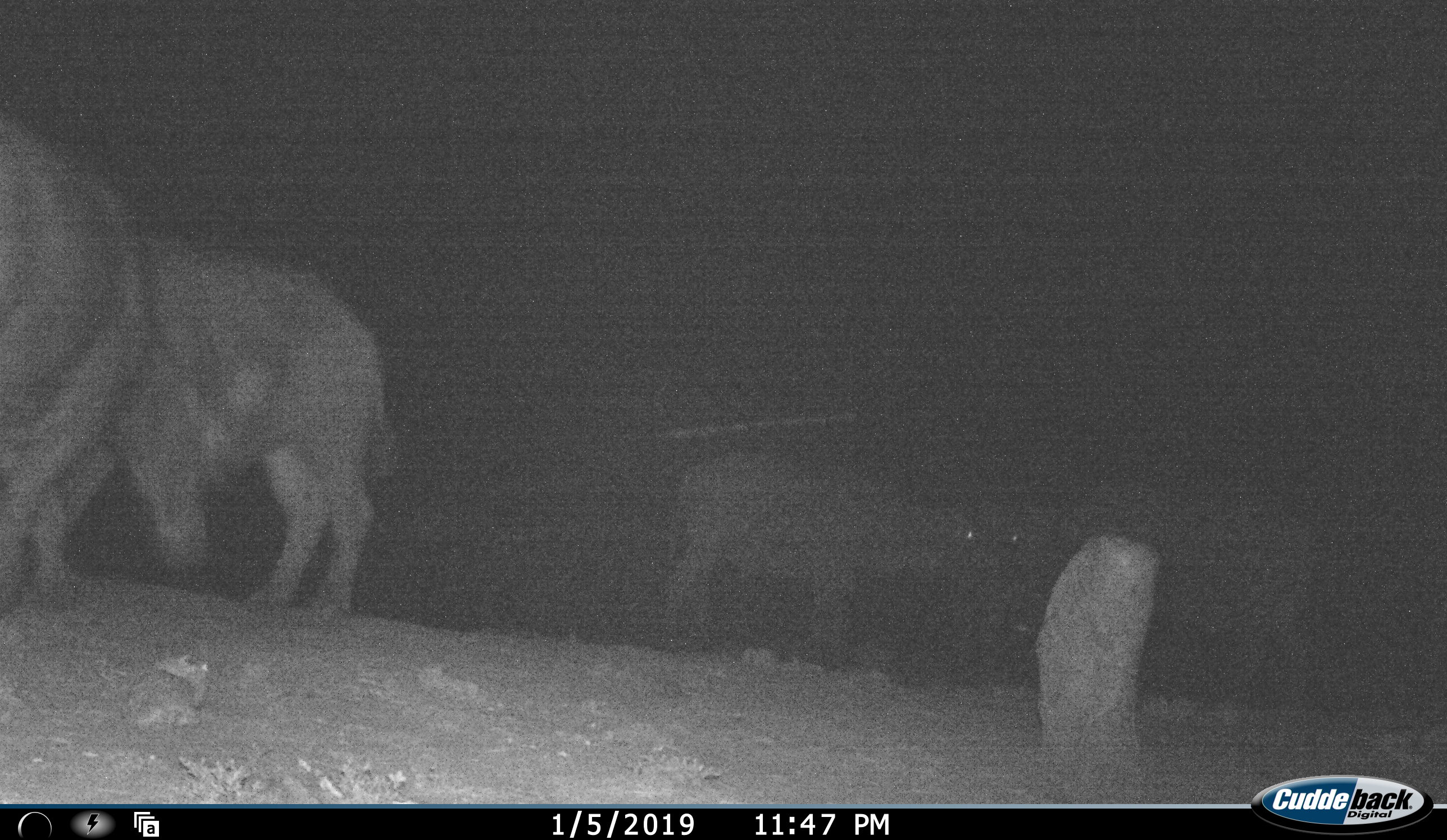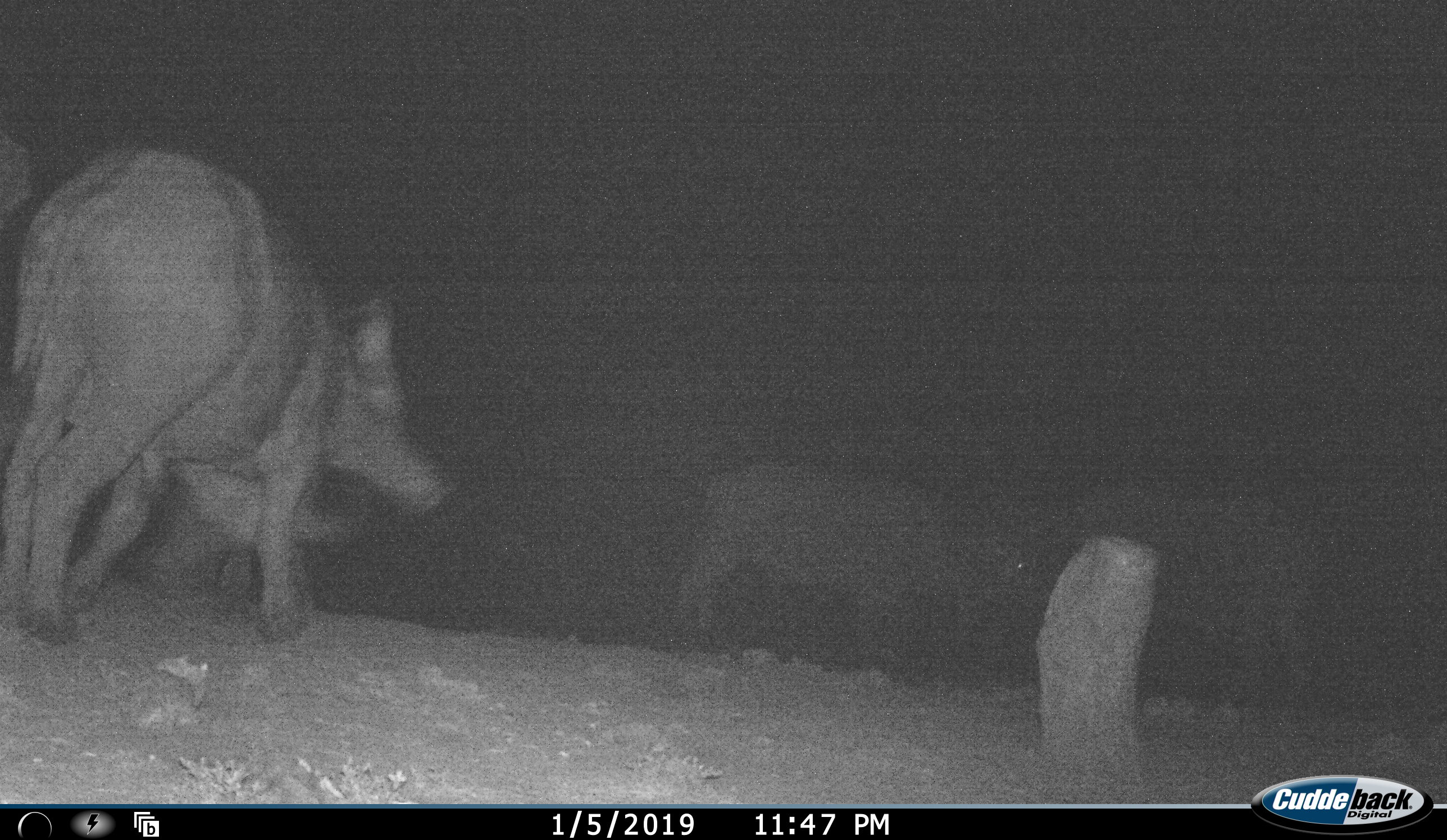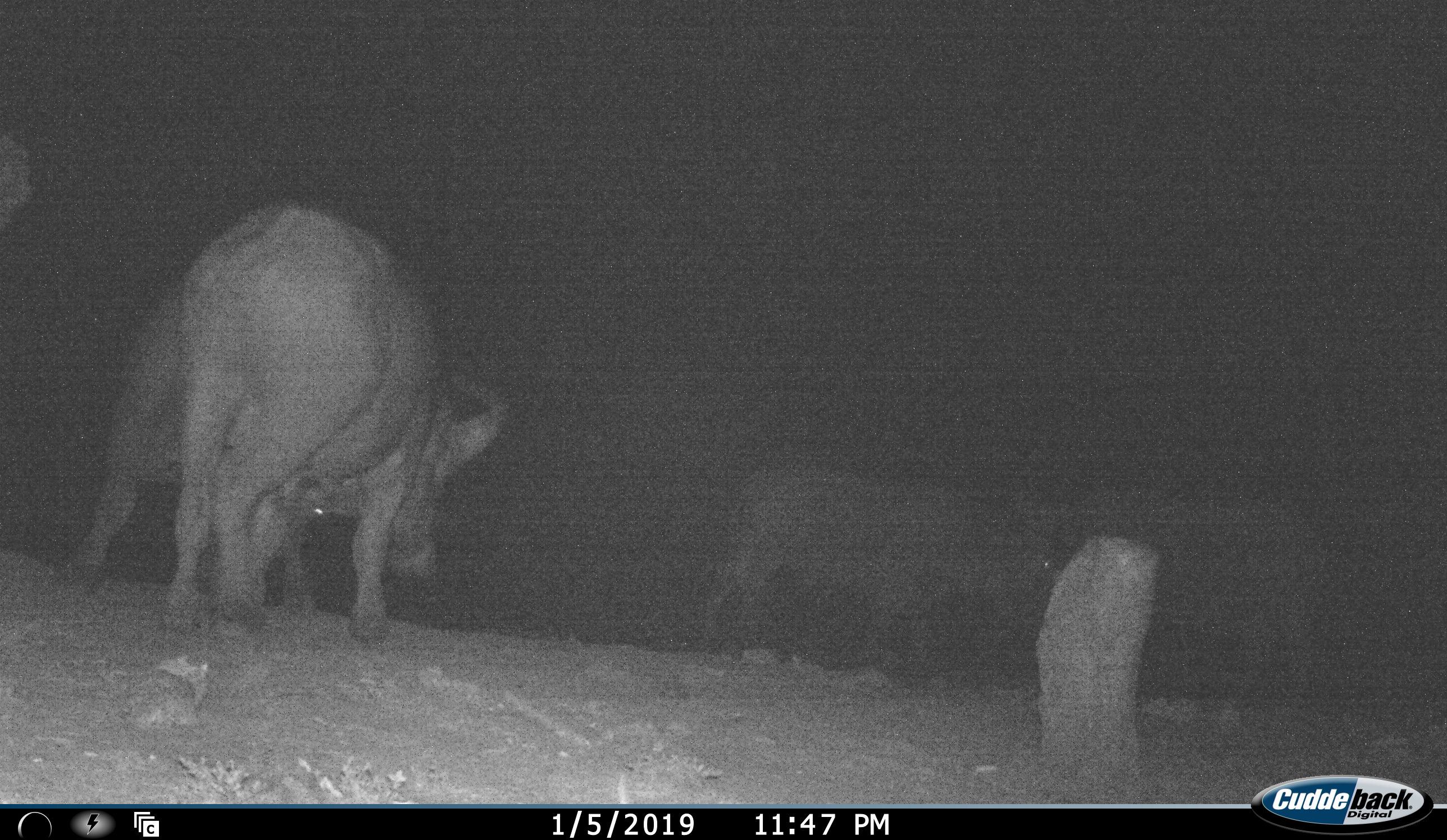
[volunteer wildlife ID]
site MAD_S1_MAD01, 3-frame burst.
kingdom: Animalia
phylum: Chordata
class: Mammalia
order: Artiodactyla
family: Bovidae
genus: Syncerus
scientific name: Syncerus caffer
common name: african buffalo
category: buffalo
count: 5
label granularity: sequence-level